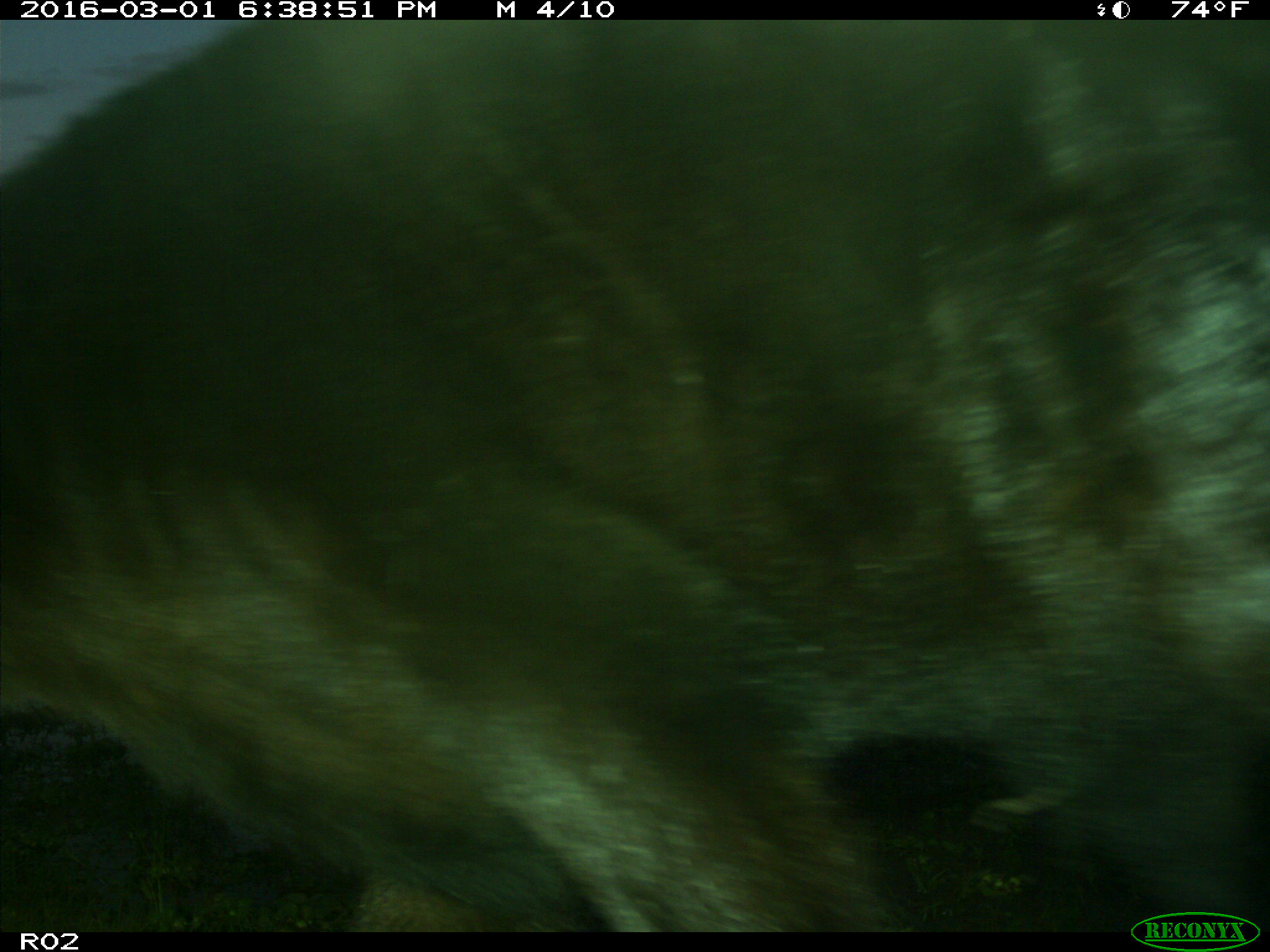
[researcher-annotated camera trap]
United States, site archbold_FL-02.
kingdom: Animalia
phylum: Chordata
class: Mammalia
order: Artiodactyla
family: Bovidae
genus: Bos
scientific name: Bos taurus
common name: domestic cow